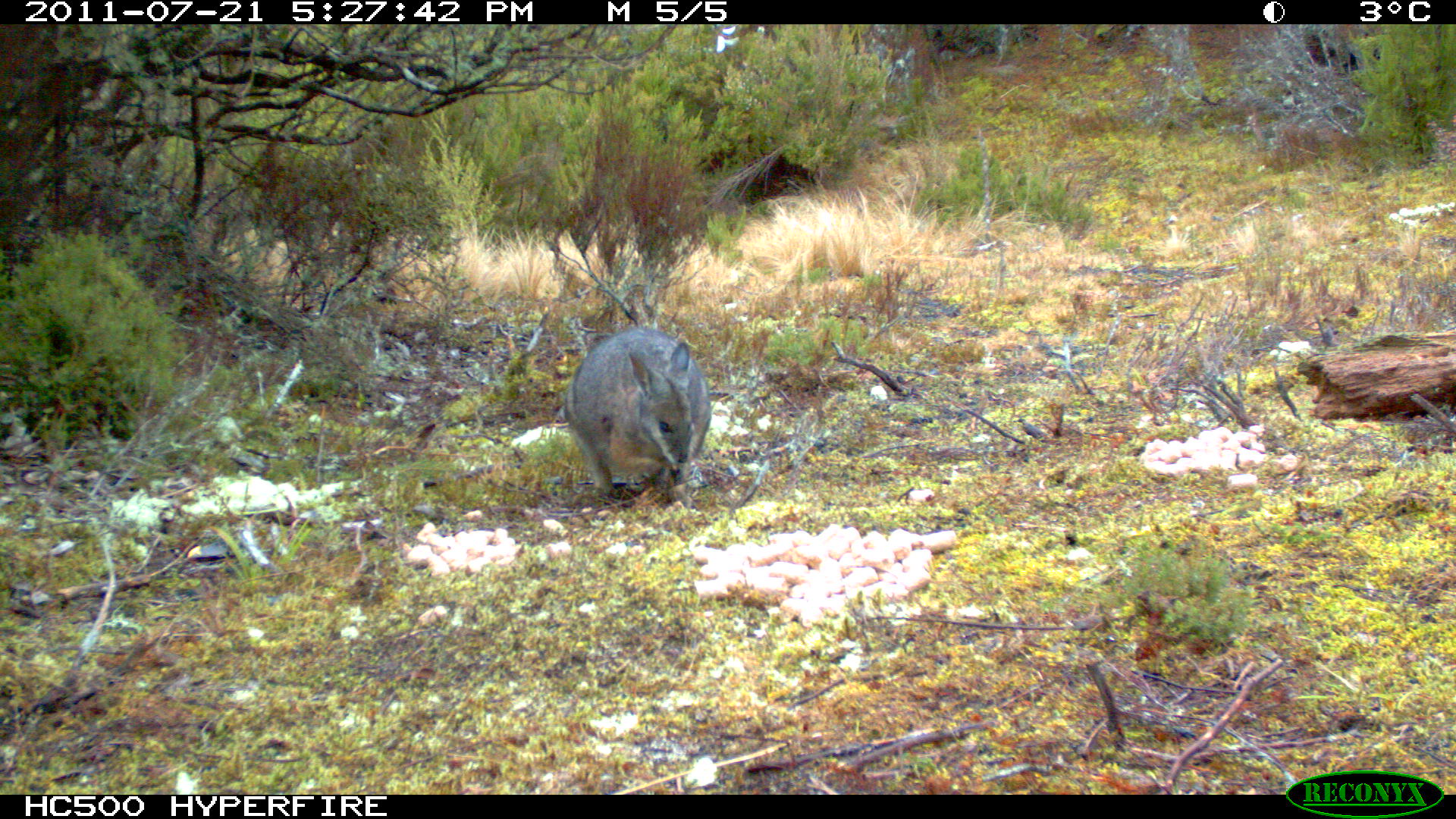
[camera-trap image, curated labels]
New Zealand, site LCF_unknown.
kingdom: Animalia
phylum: Chordata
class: Mammalia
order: Diprotodontia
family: Macropodidae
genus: Notamacropus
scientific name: Notamacropus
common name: wallaby